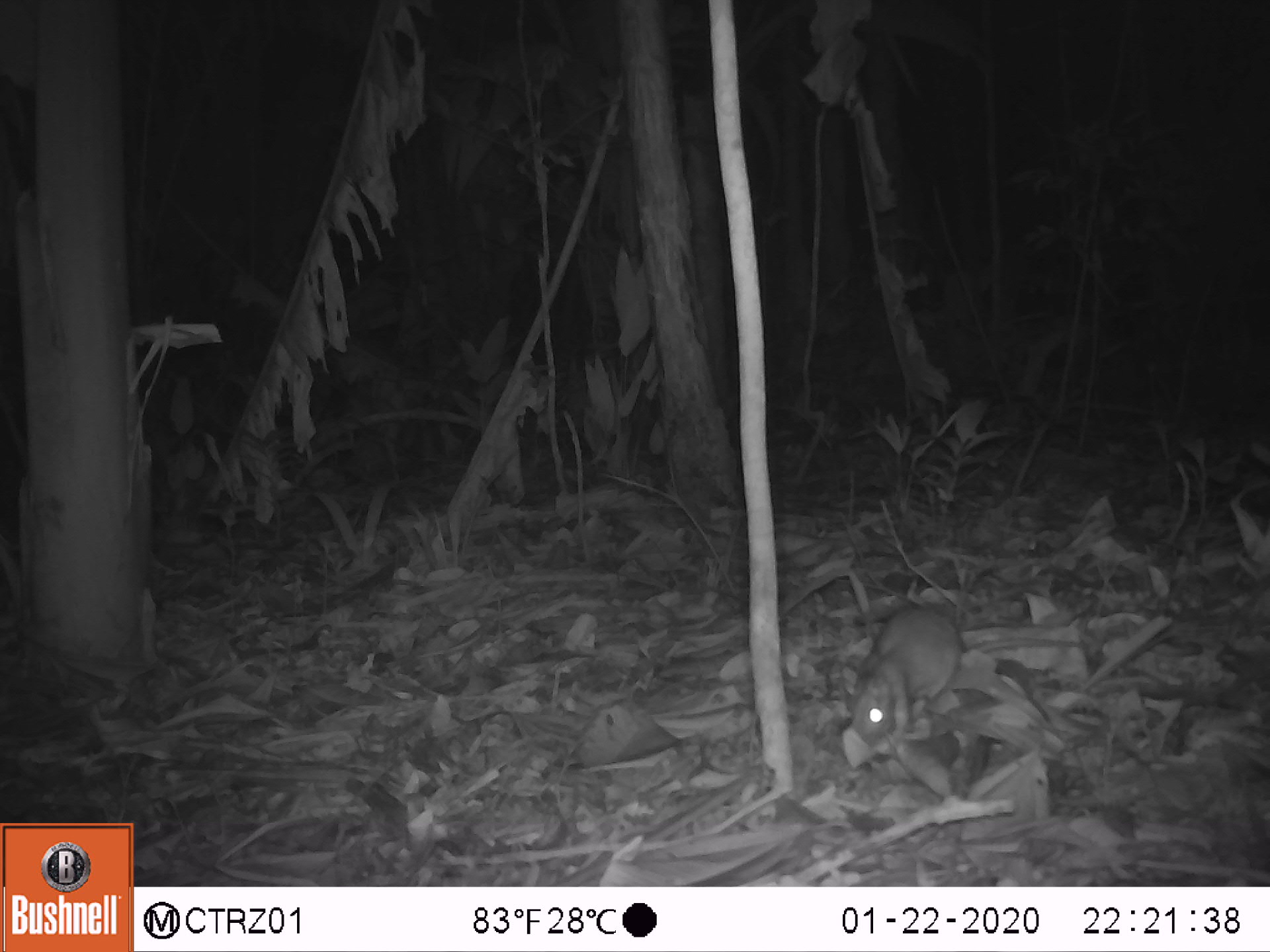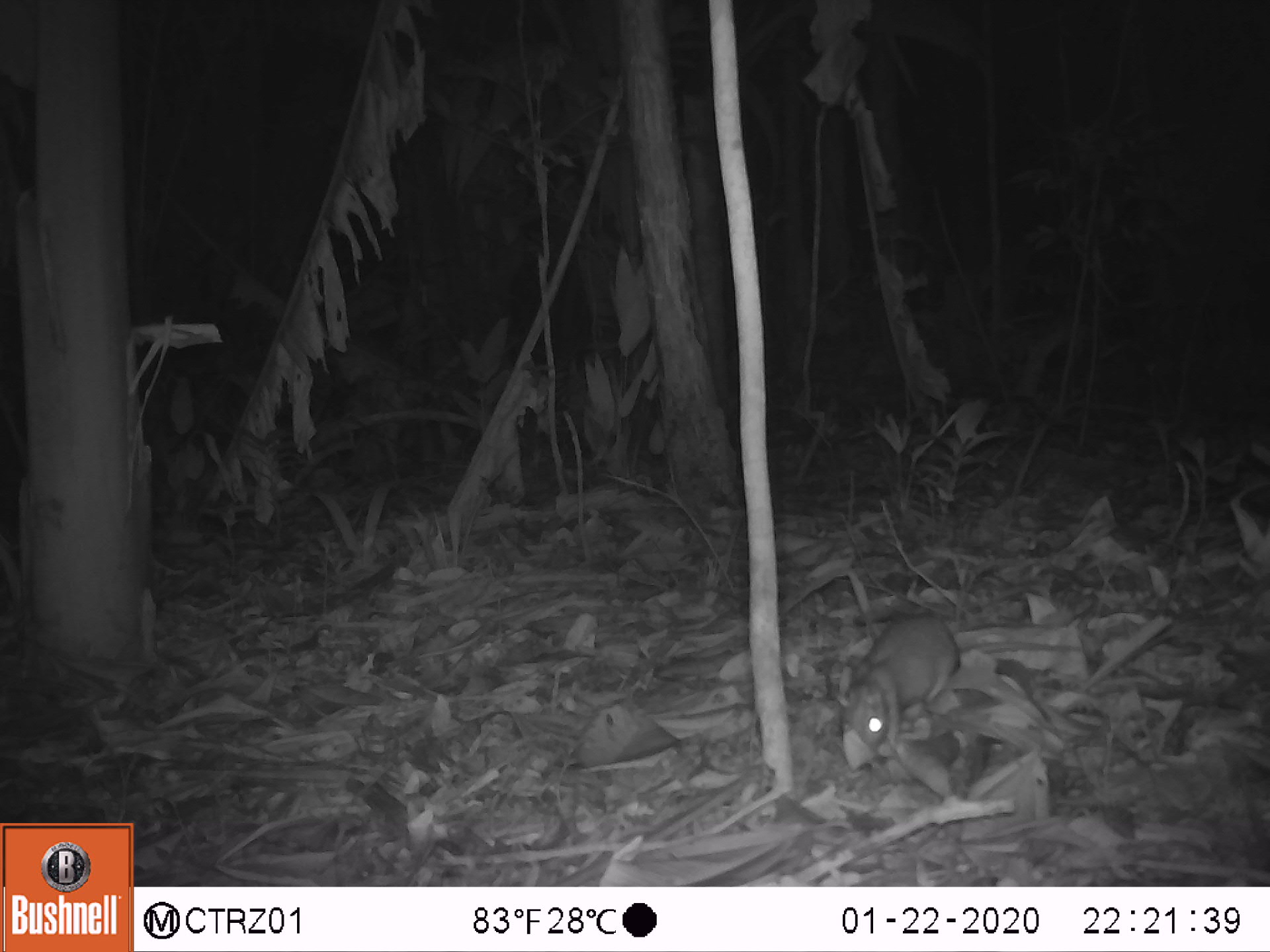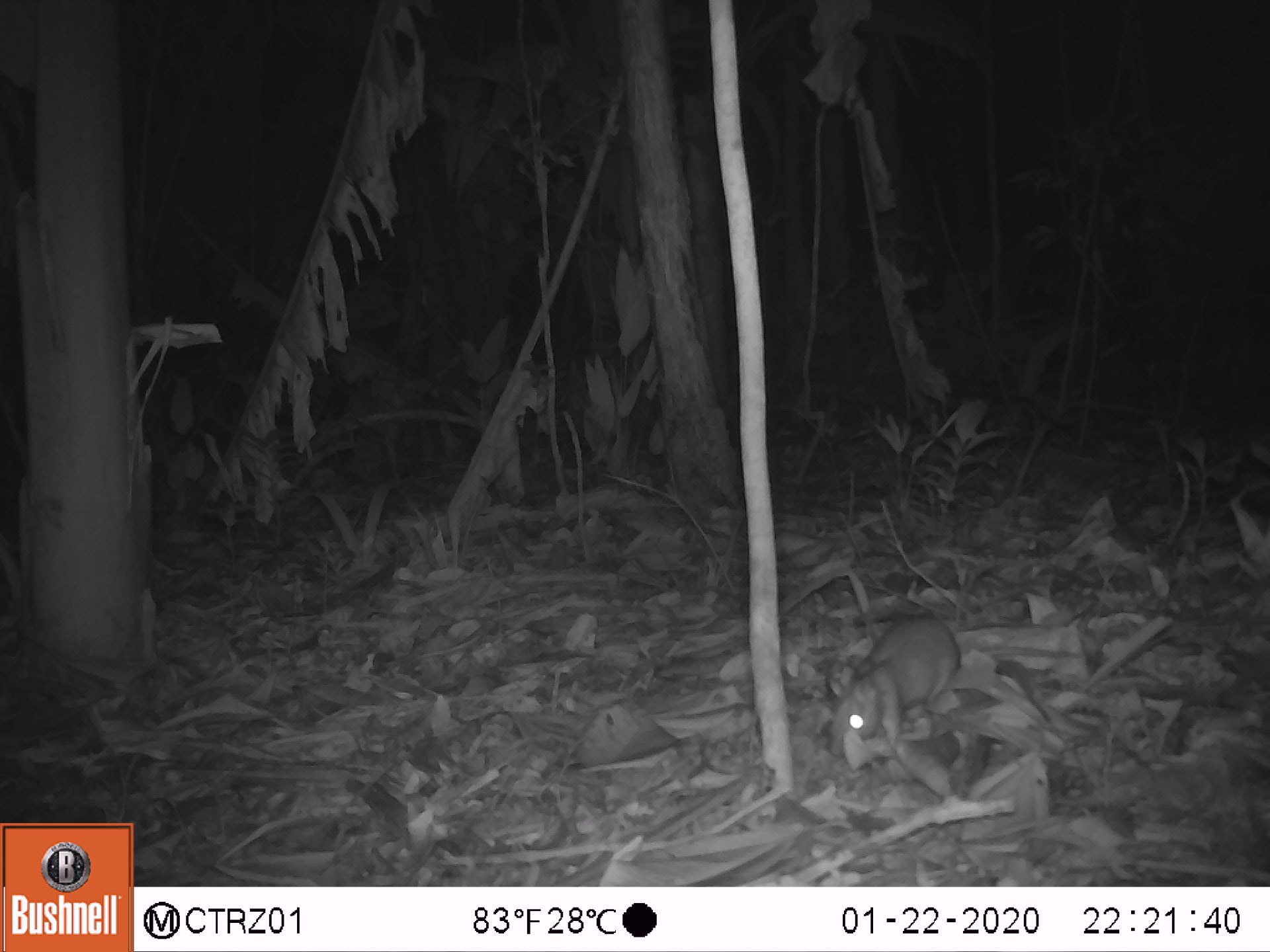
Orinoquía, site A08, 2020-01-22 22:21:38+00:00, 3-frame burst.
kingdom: Animalia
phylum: Chordata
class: Mammalia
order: Rodentia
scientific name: Rodentia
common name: rodent